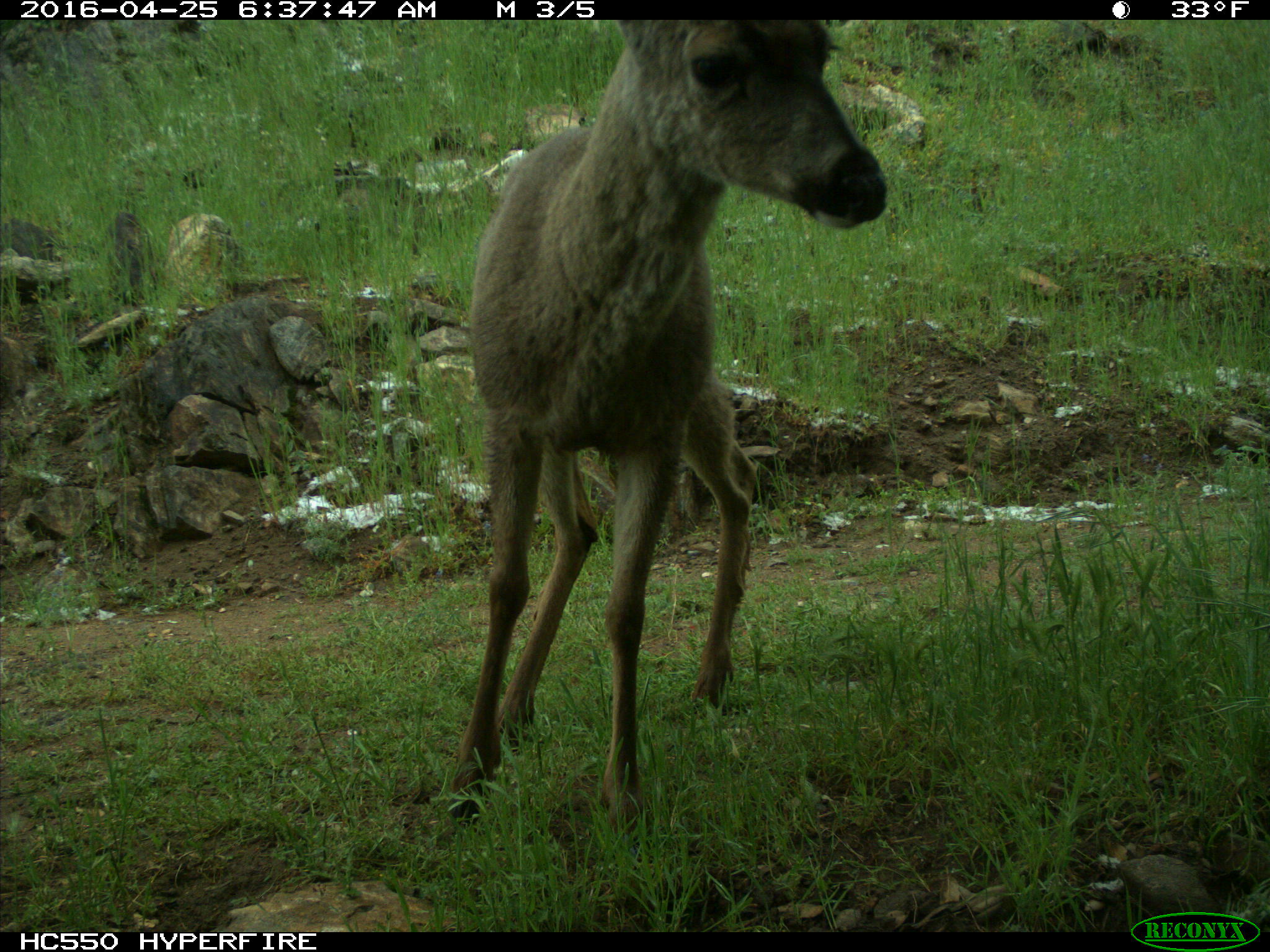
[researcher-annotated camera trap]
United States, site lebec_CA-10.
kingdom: Animalia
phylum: Chordata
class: Mammalia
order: Artiodactyla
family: Cervidae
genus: Odocoileus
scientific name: Odocoileus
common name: deer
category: unidentified deer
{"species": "unidentified deer (deer) (Odocoileus)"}